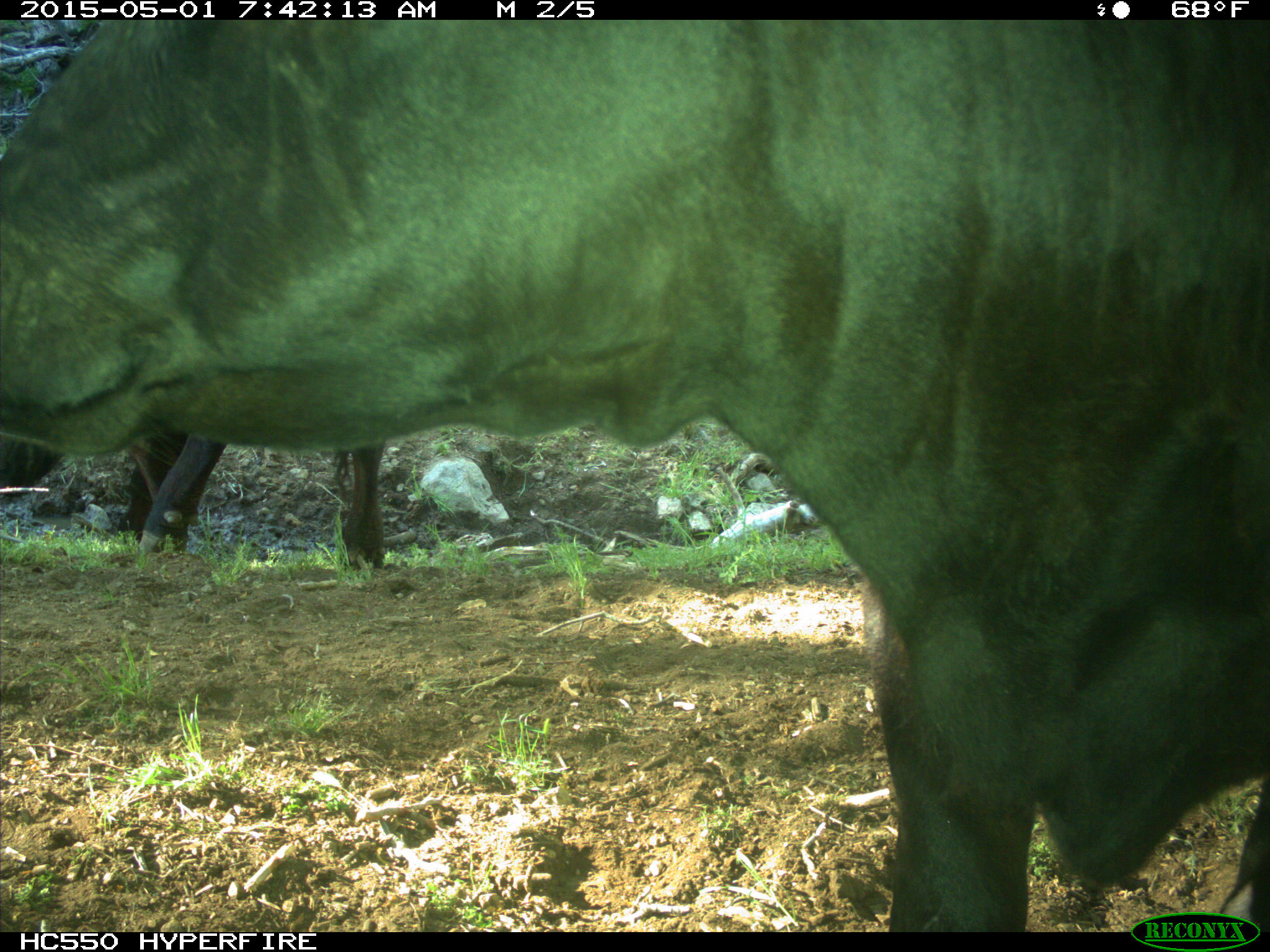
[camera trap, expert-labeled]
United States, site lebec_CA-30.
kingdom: Animalia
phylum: Chordata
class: Mammalia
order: Artiodactyla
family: Bovidae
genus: Bos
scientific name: Bos taurus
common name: domestic cow